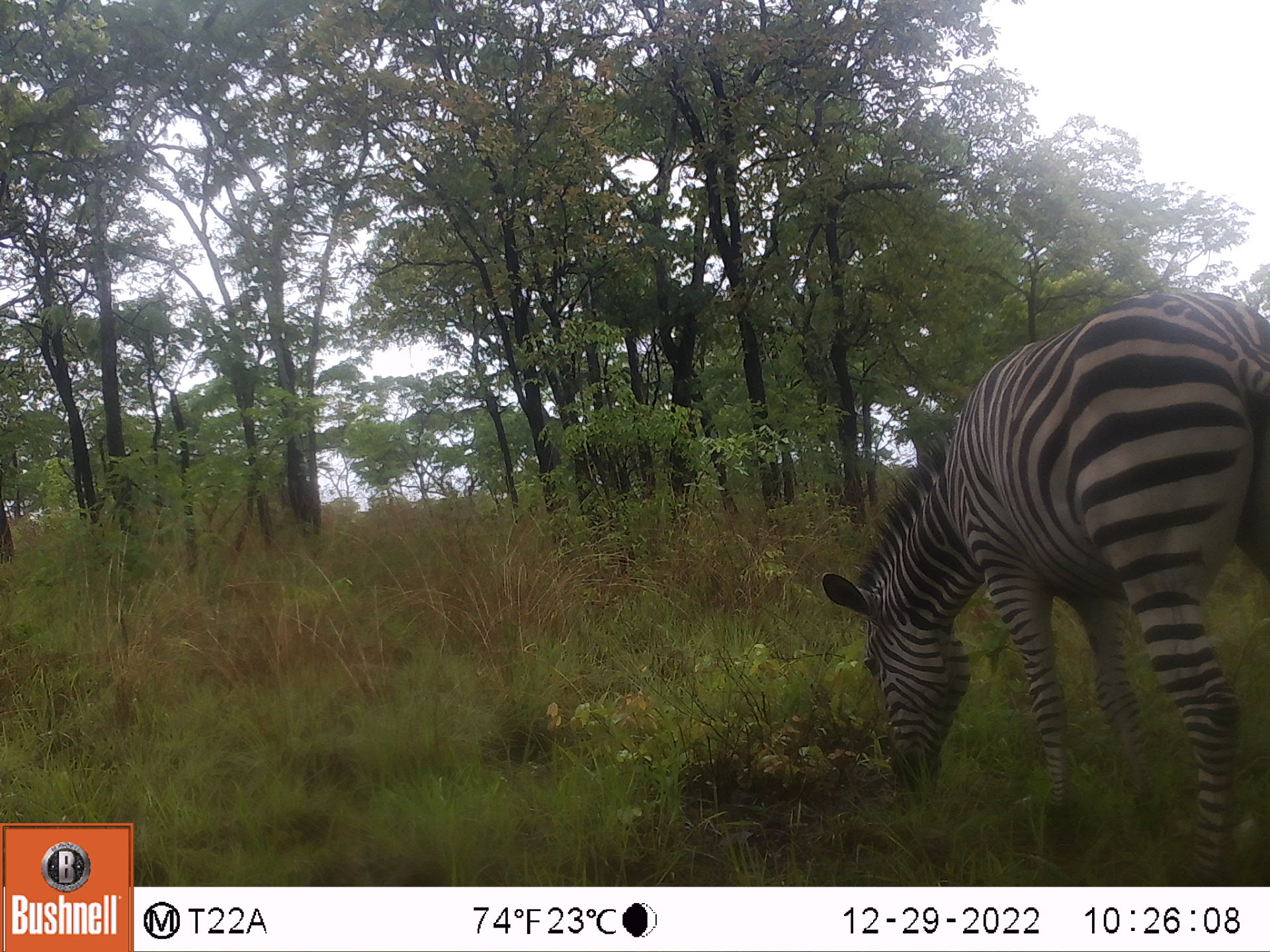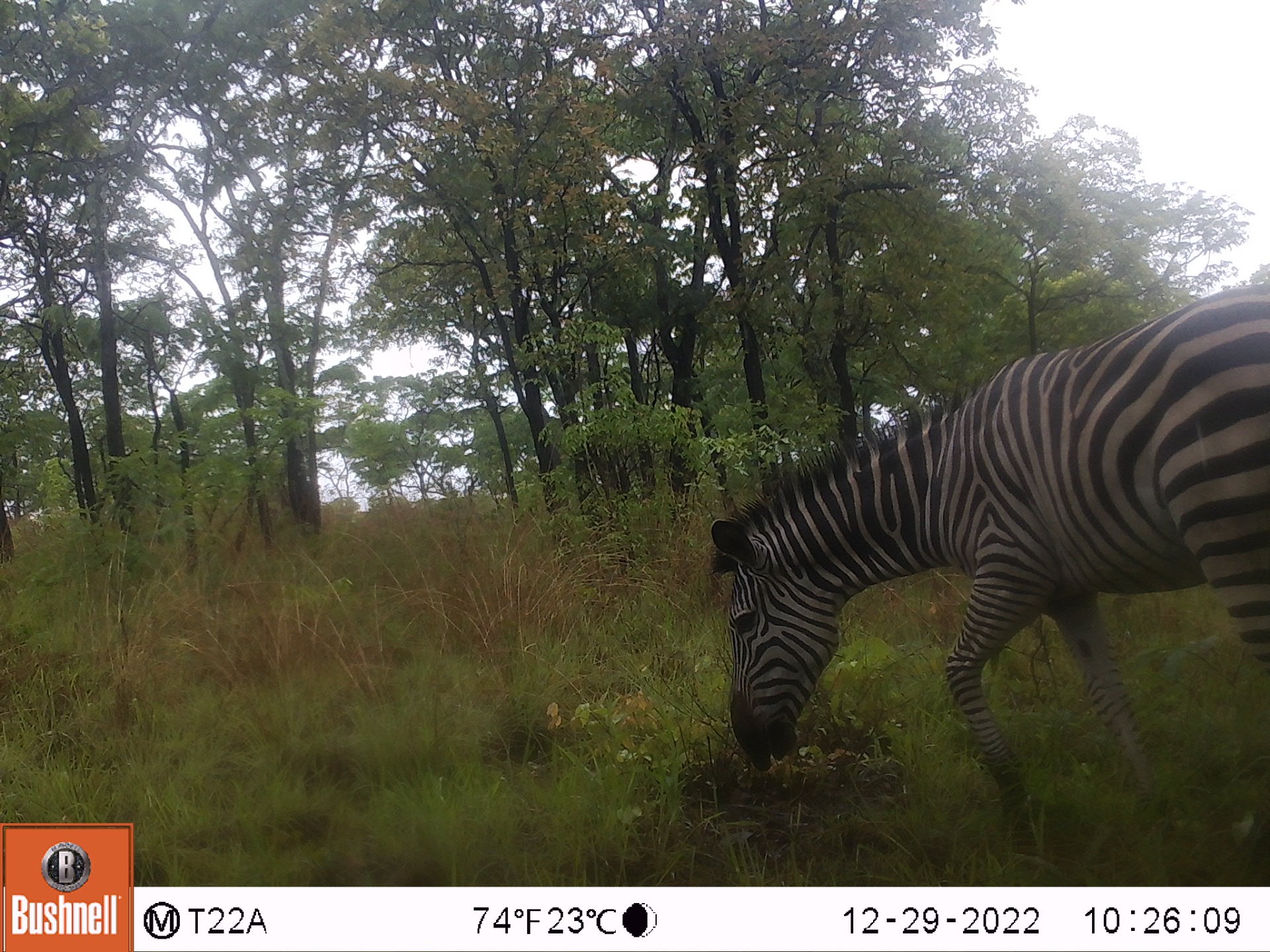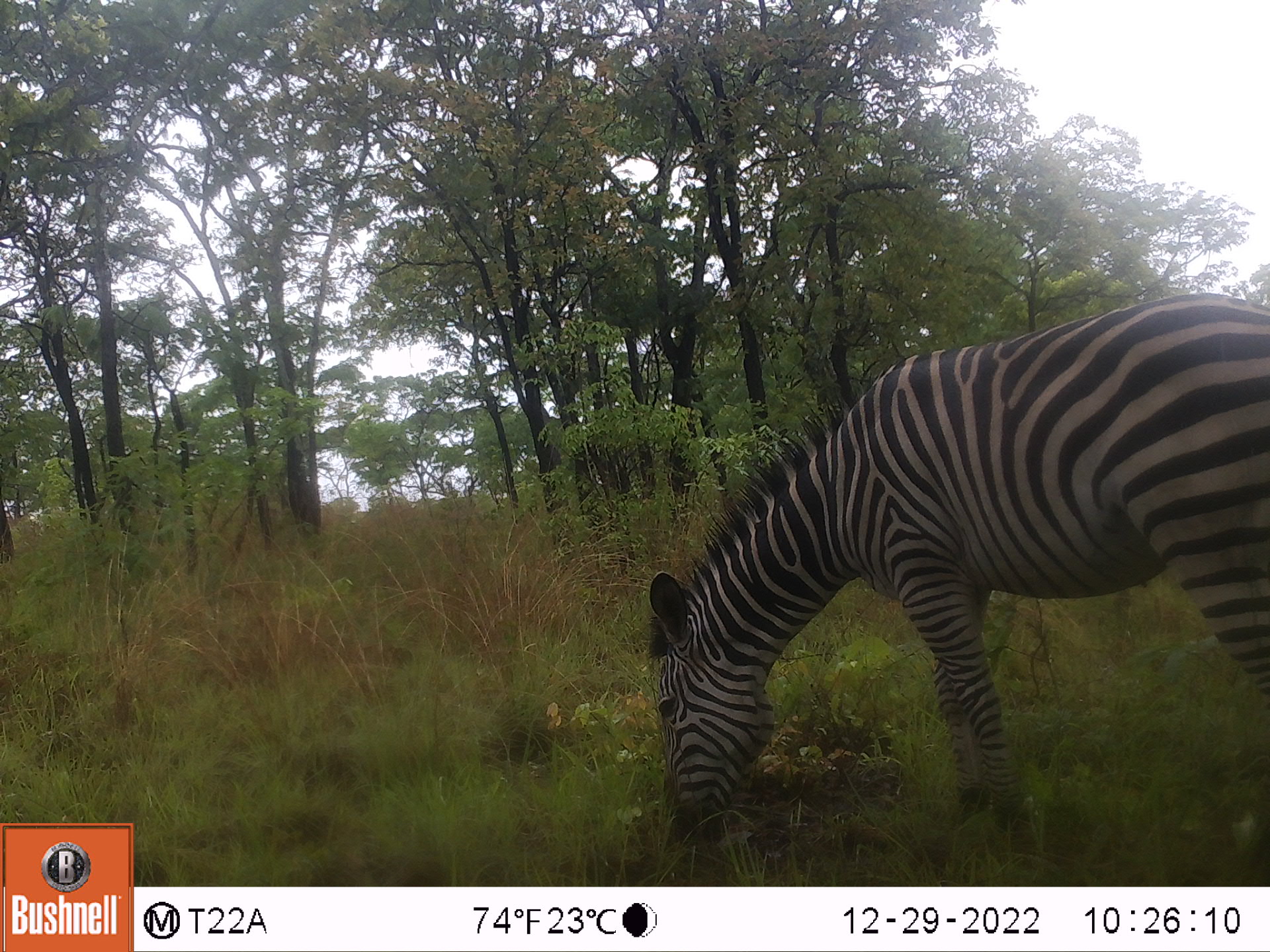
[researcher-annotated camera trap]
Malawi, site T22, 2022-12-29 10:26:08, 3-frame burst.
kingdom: Animalia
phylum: Chordata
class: Mammalia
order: Perissodactyla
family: Equidae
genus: Equus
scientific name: Equus quagga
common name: plains zebra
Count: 1.